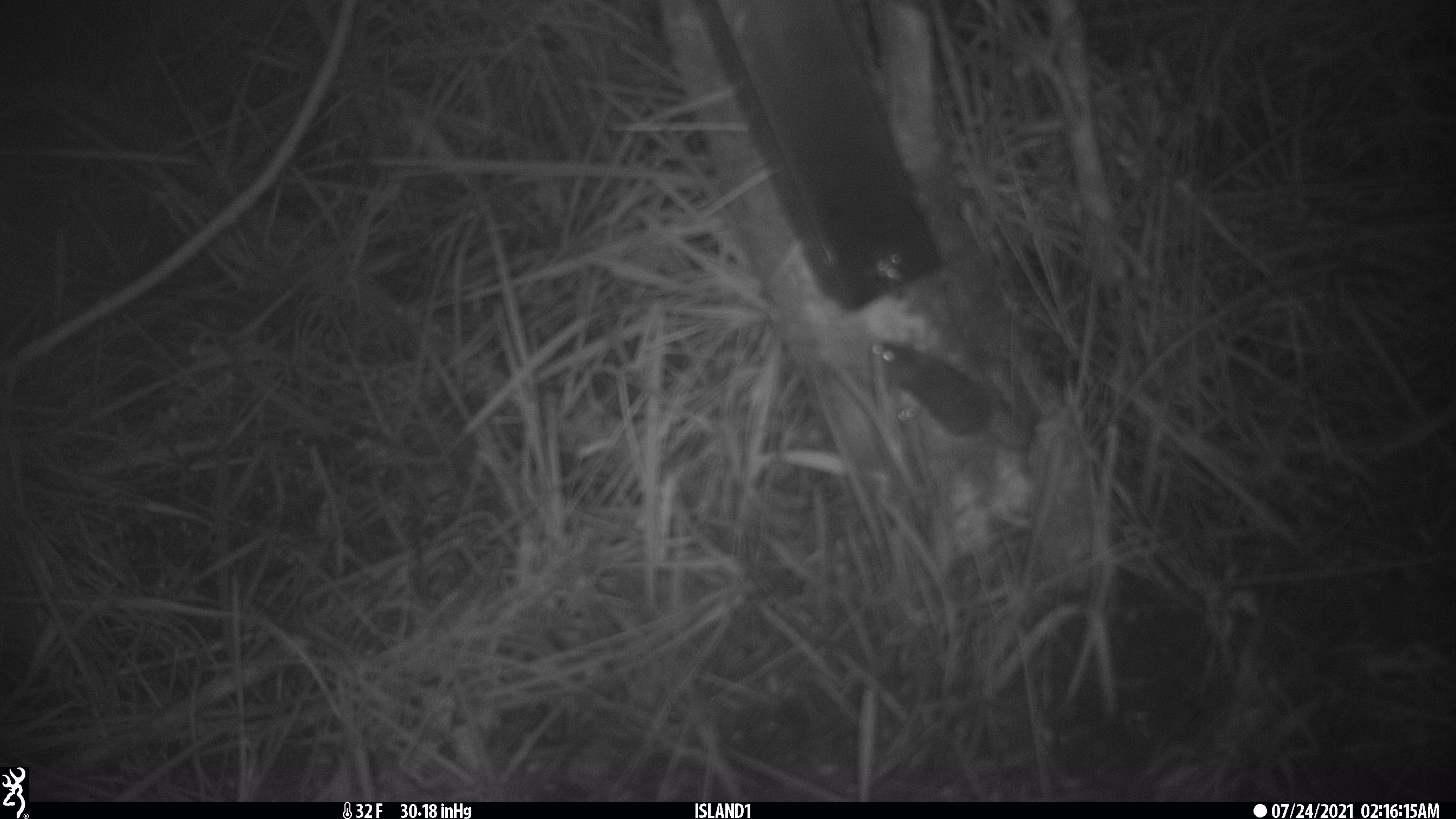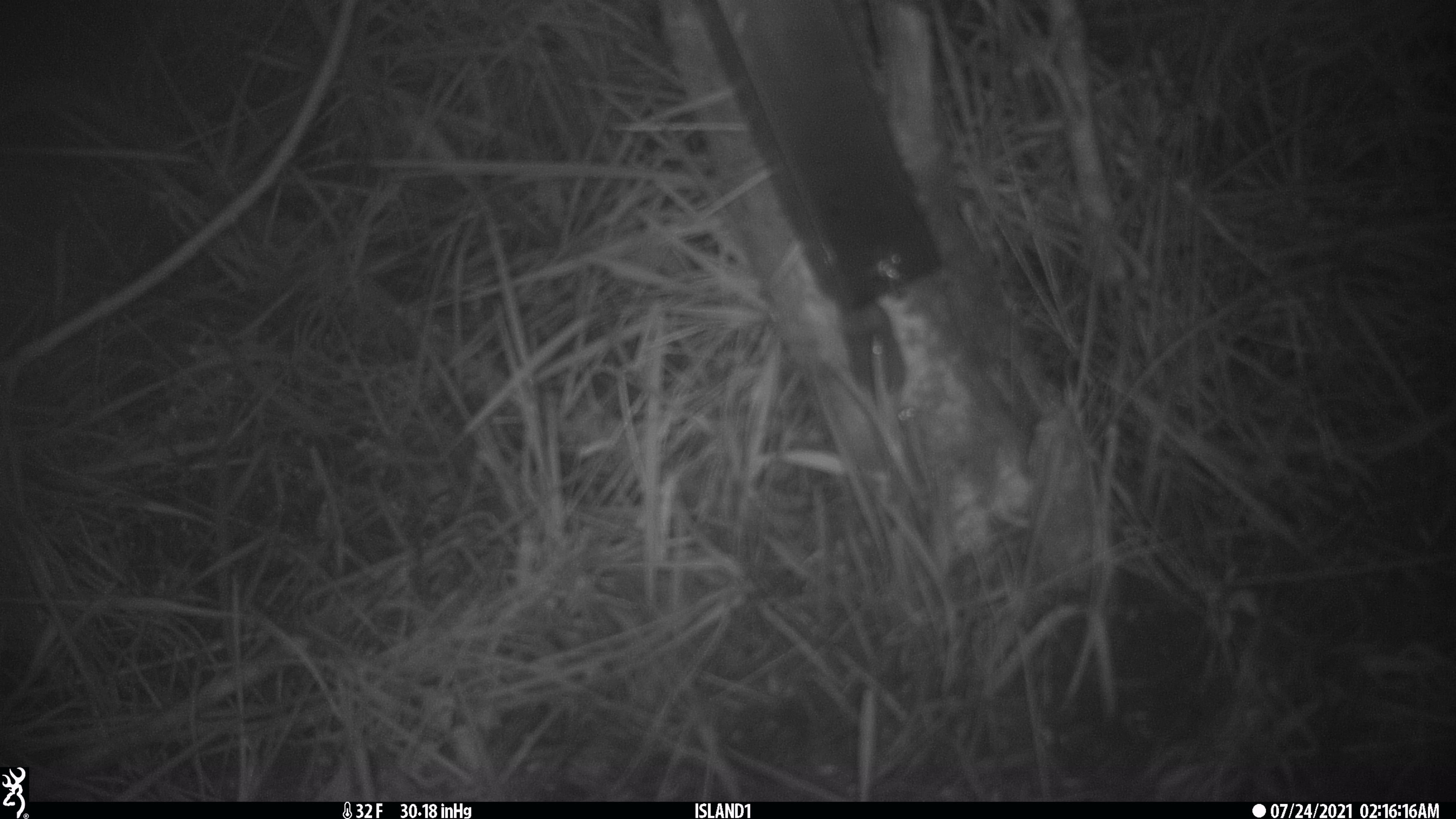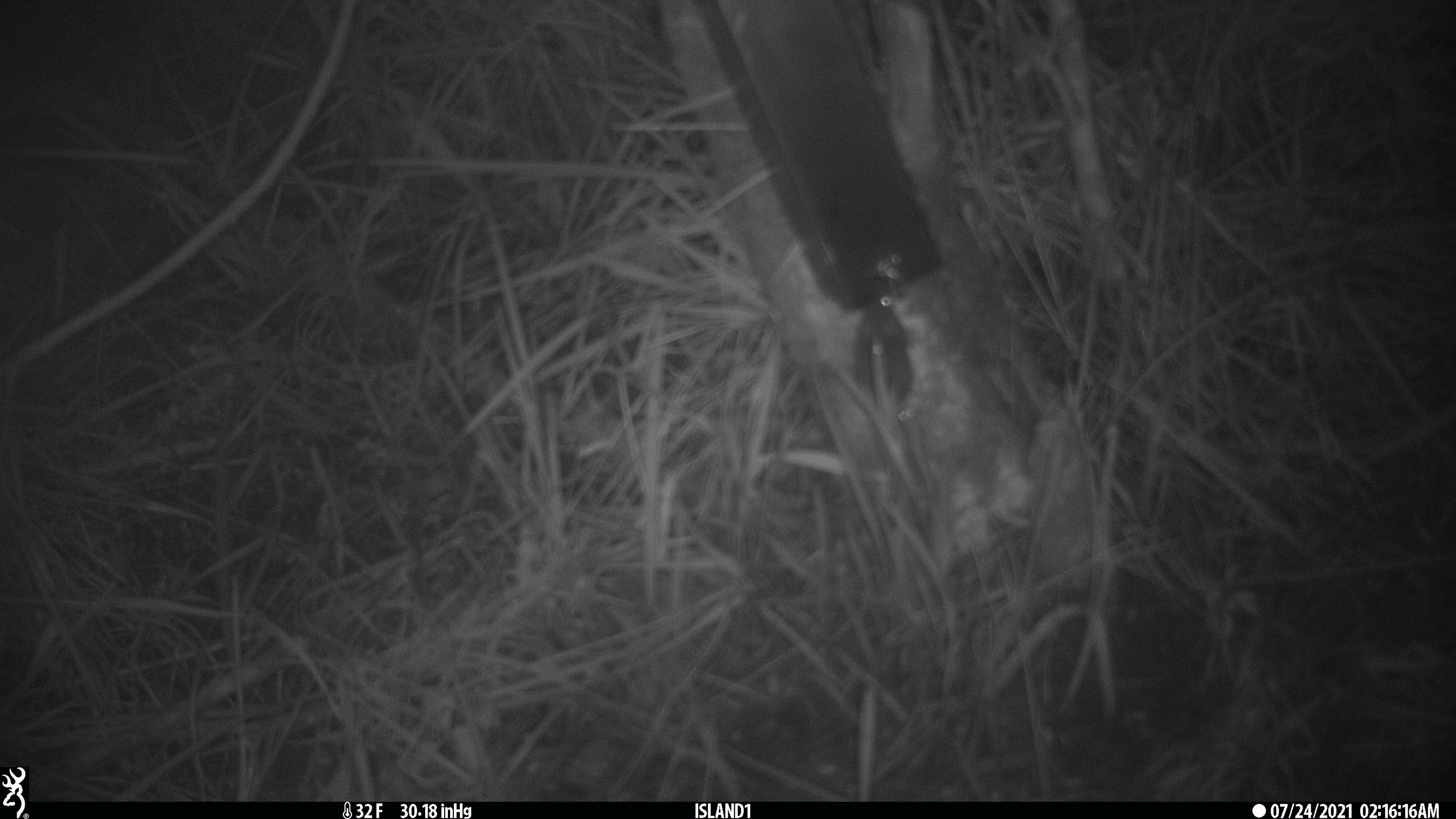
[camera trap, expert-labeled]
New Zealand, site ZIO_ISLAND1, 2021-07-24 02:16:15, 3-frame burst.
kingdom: Animalia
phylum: Chordata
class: Mammalia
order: Rodentia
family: Muridae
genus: Mus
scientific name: Mus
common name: mouse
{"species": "mouse (Mus)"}